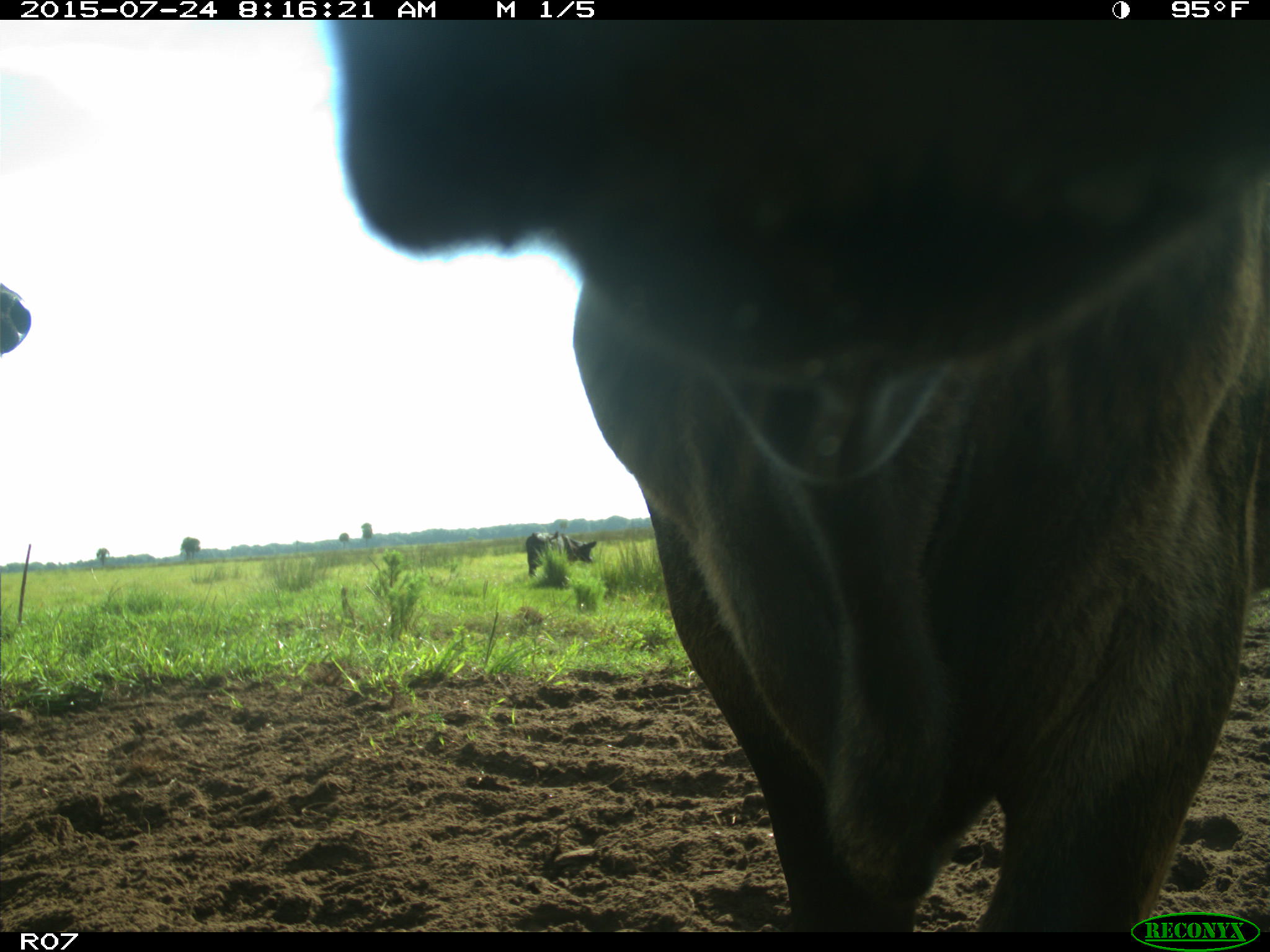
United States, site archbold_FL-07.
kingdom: Animalia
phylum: Chordata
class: Mammalia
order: Artiodactyla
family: Bovidae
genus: Bos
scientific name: Bos taurus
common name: domestic cow